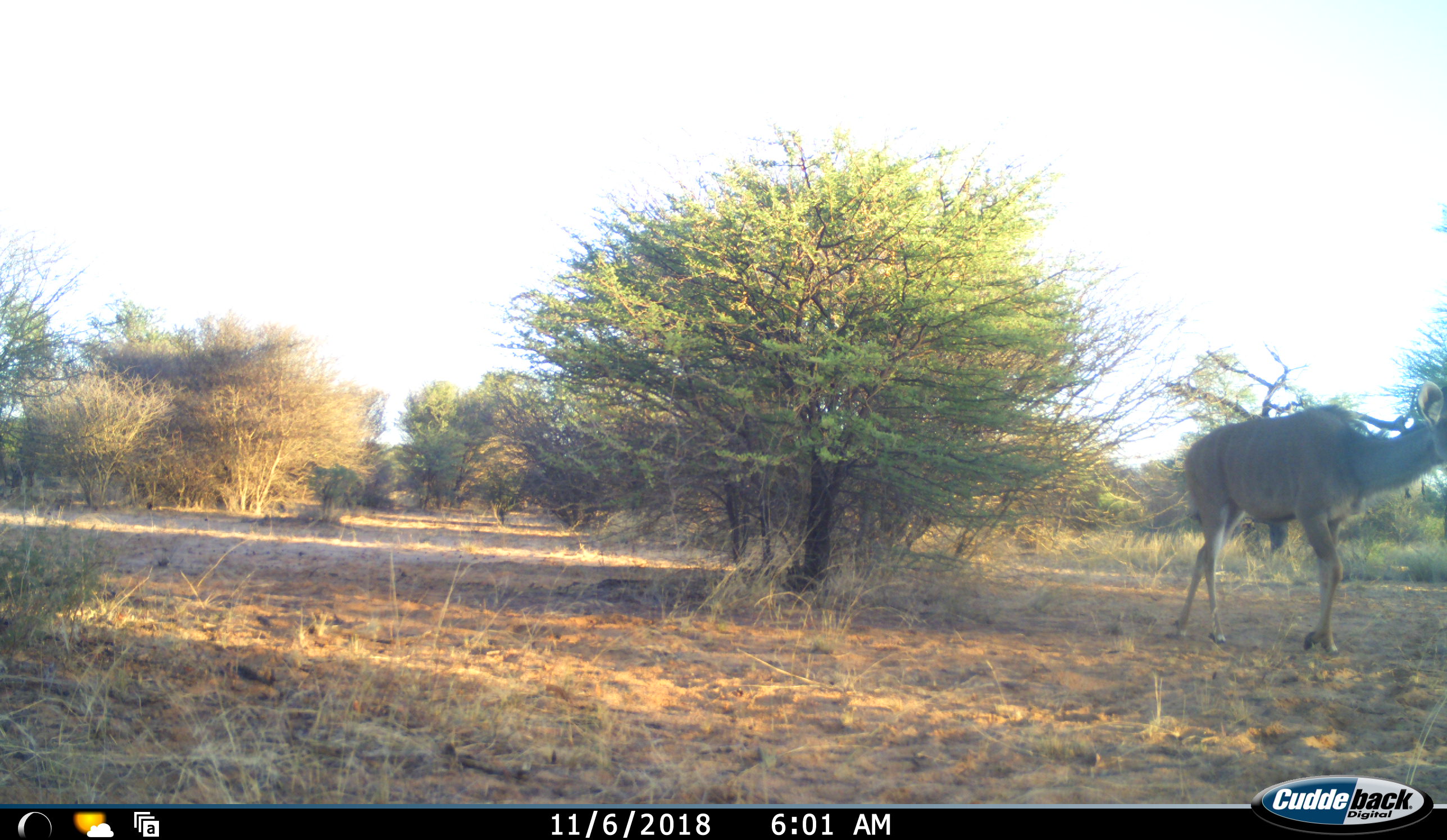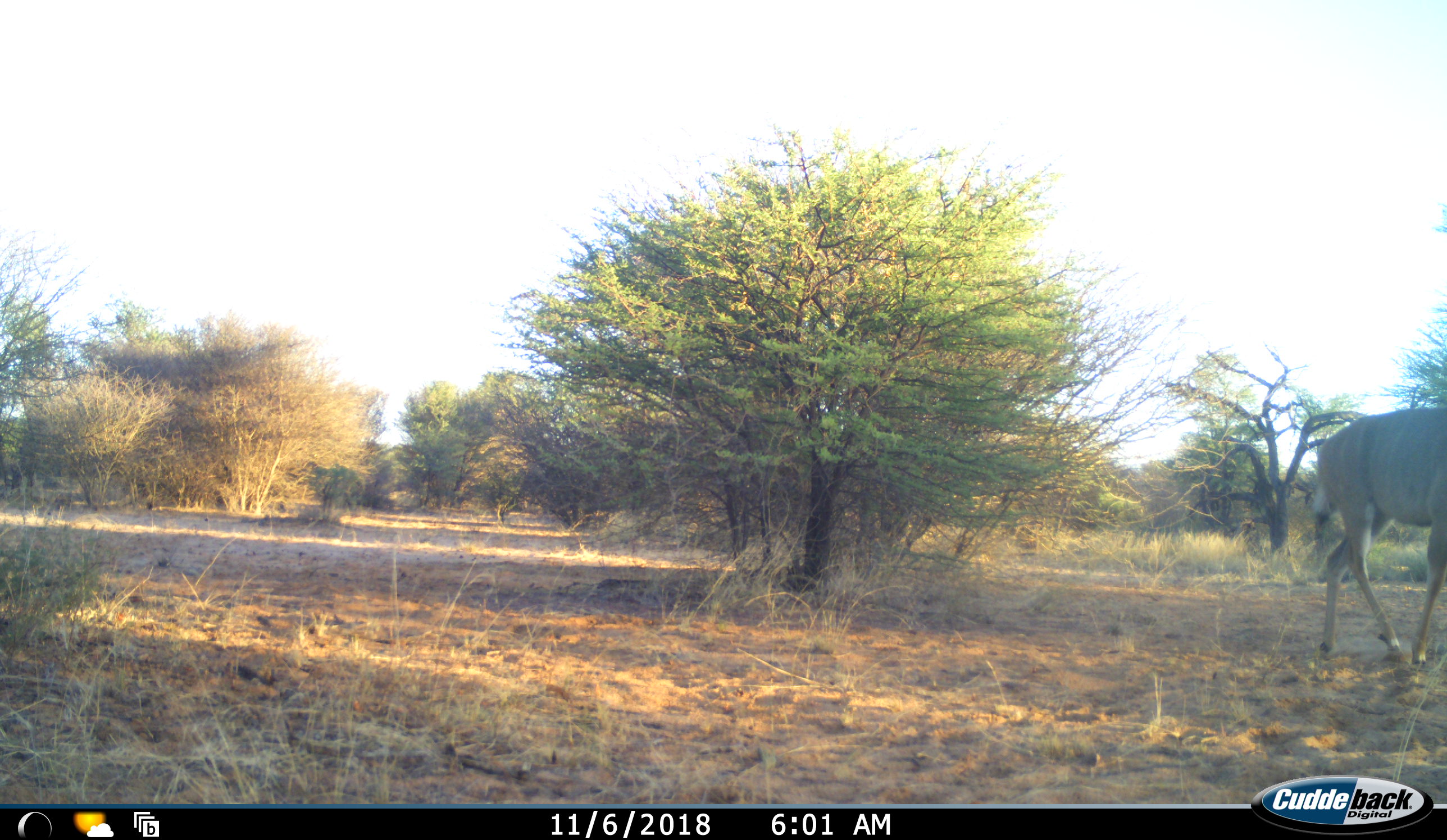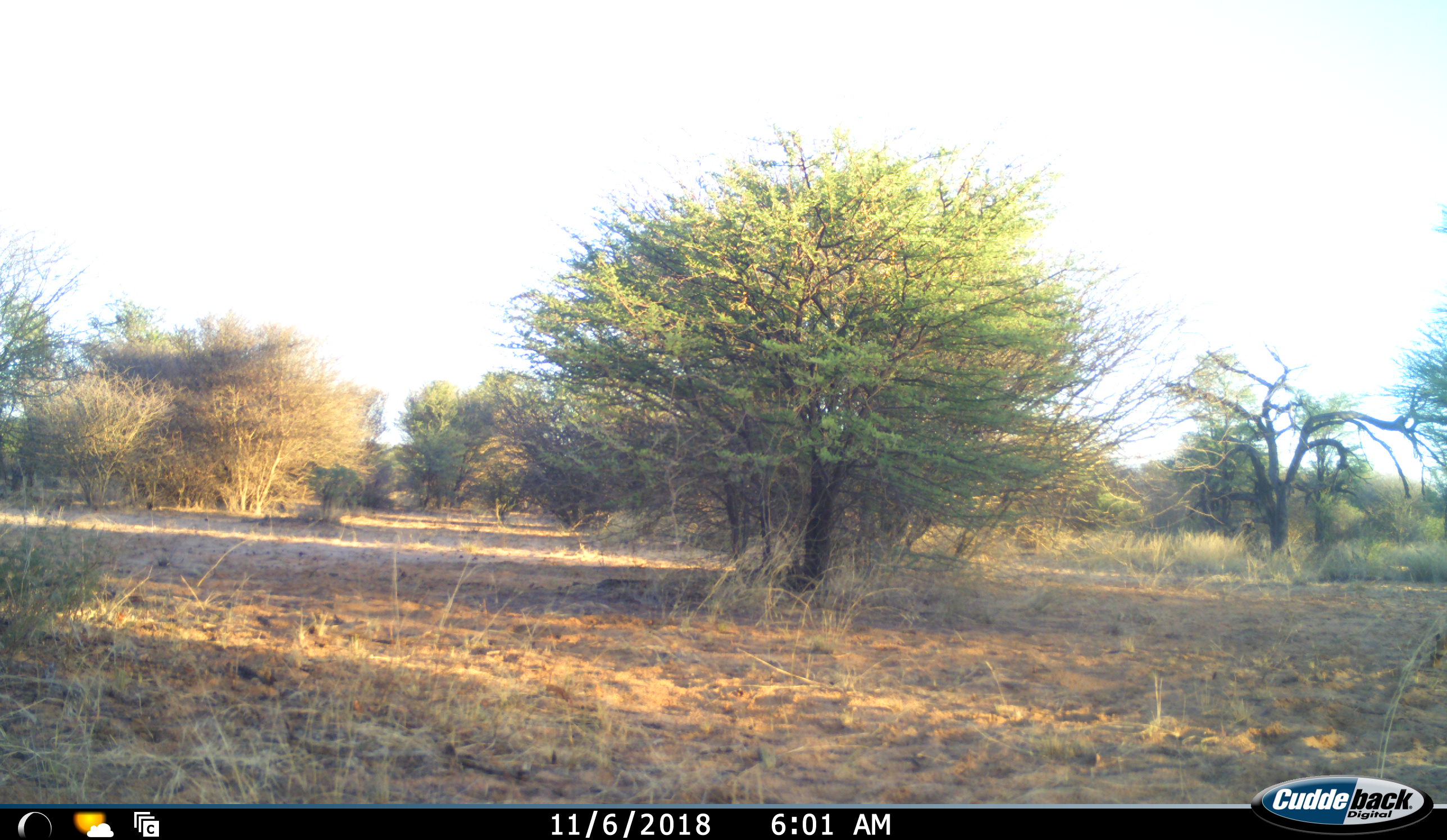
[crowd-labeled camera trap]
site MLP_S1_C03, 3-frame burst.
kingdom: Animalia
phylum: Chordata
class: Mammalia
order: Artiodactyla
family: Bovidae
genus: Tragelaphus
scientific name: Tragelaphus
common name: kudu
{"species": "kudu (Tragelaphus)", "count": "1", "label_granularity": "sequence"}